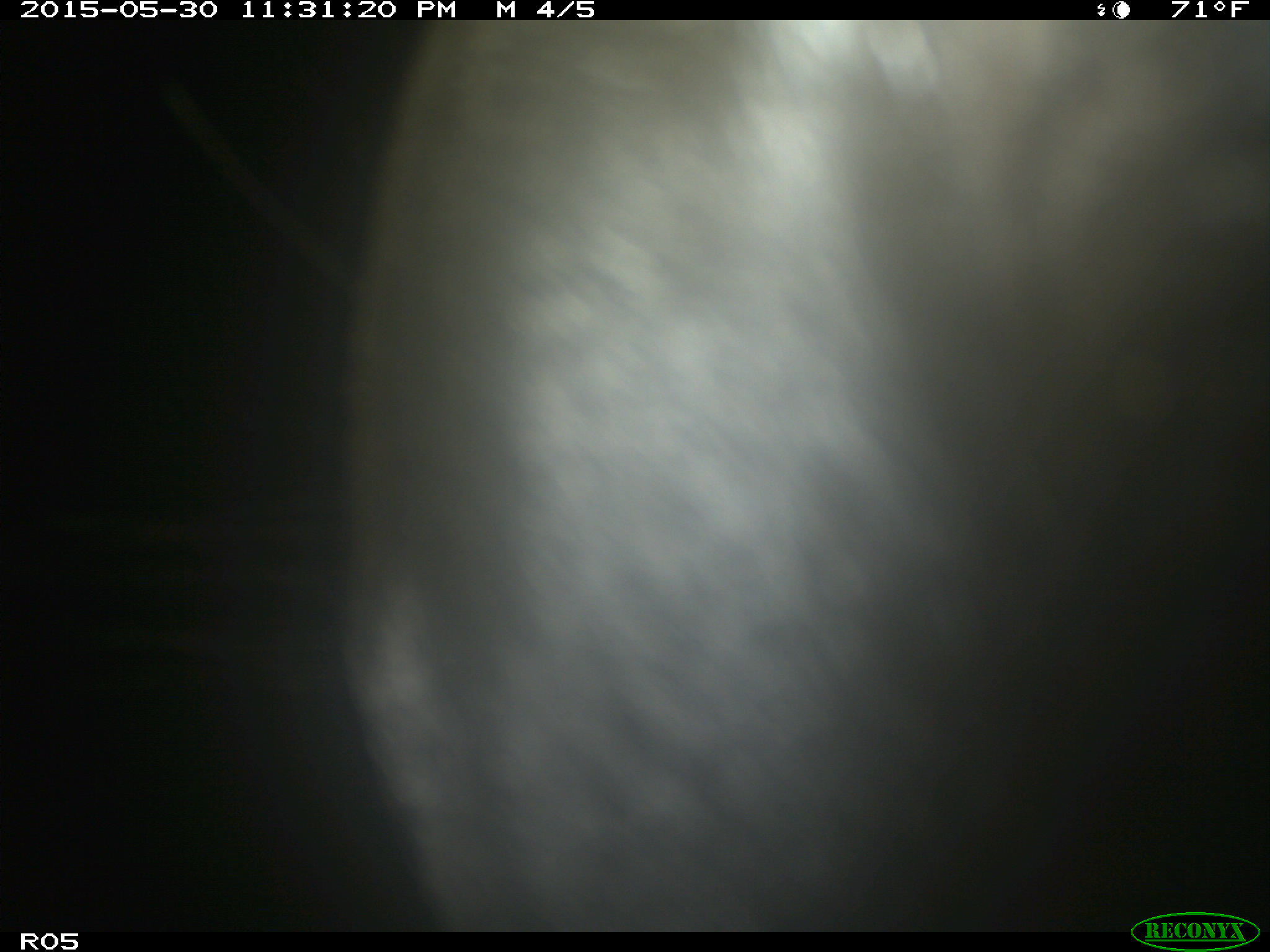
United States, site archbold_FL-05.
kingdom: Animalia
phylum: Chordata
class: Mammalia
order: Artiodactyla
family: Bovidae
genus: Bos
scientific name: Bos taurus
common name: domestic cow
Bos taurus (domestic cow).